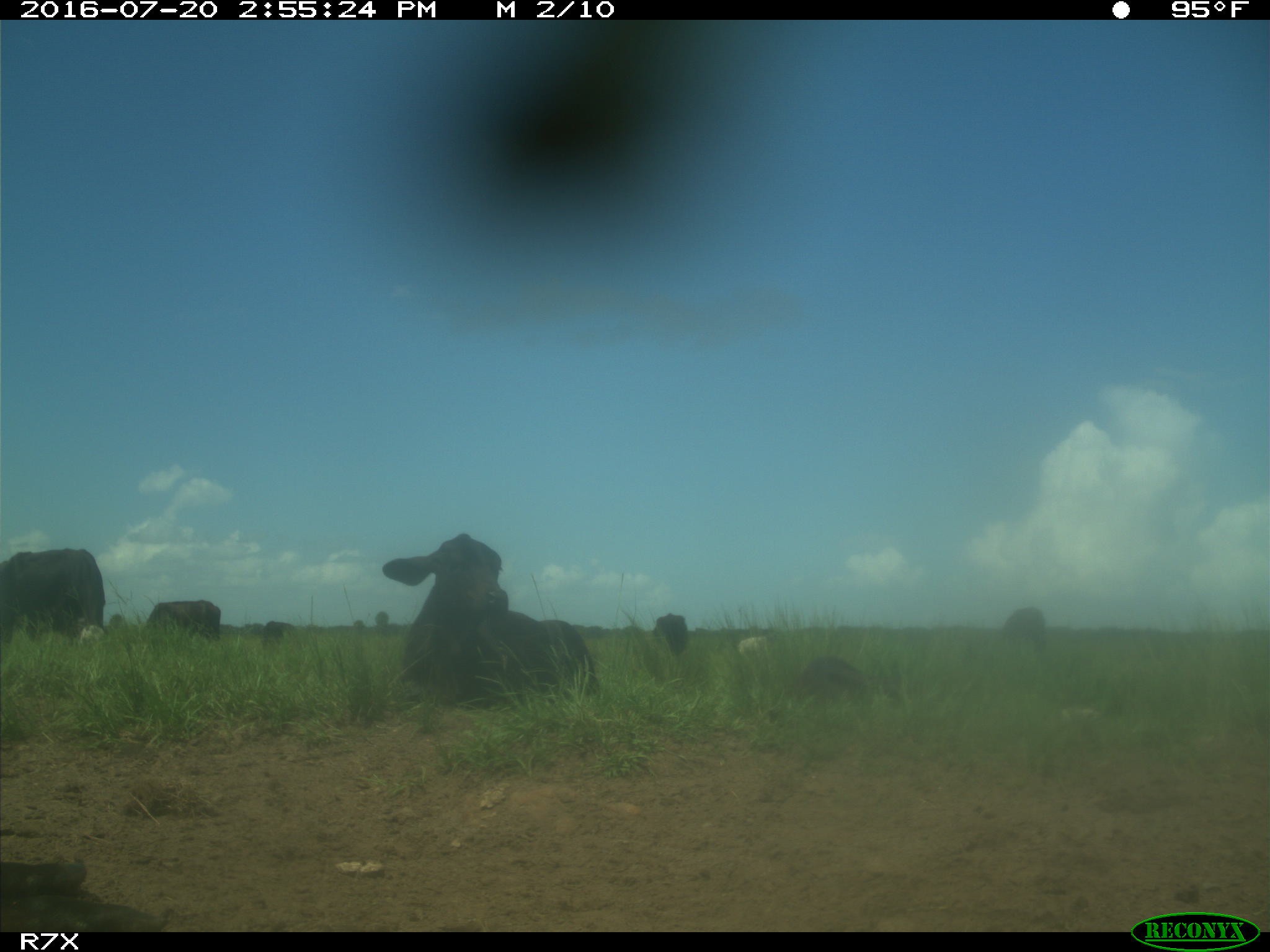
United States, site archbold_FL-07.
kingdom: Animalia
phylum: Chordata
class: Mammalia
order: Artiodactyla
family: Bovidae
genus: Bos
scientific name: Bos taurus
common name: domestic cow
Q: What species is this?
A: Bos taurus (domestic cow).